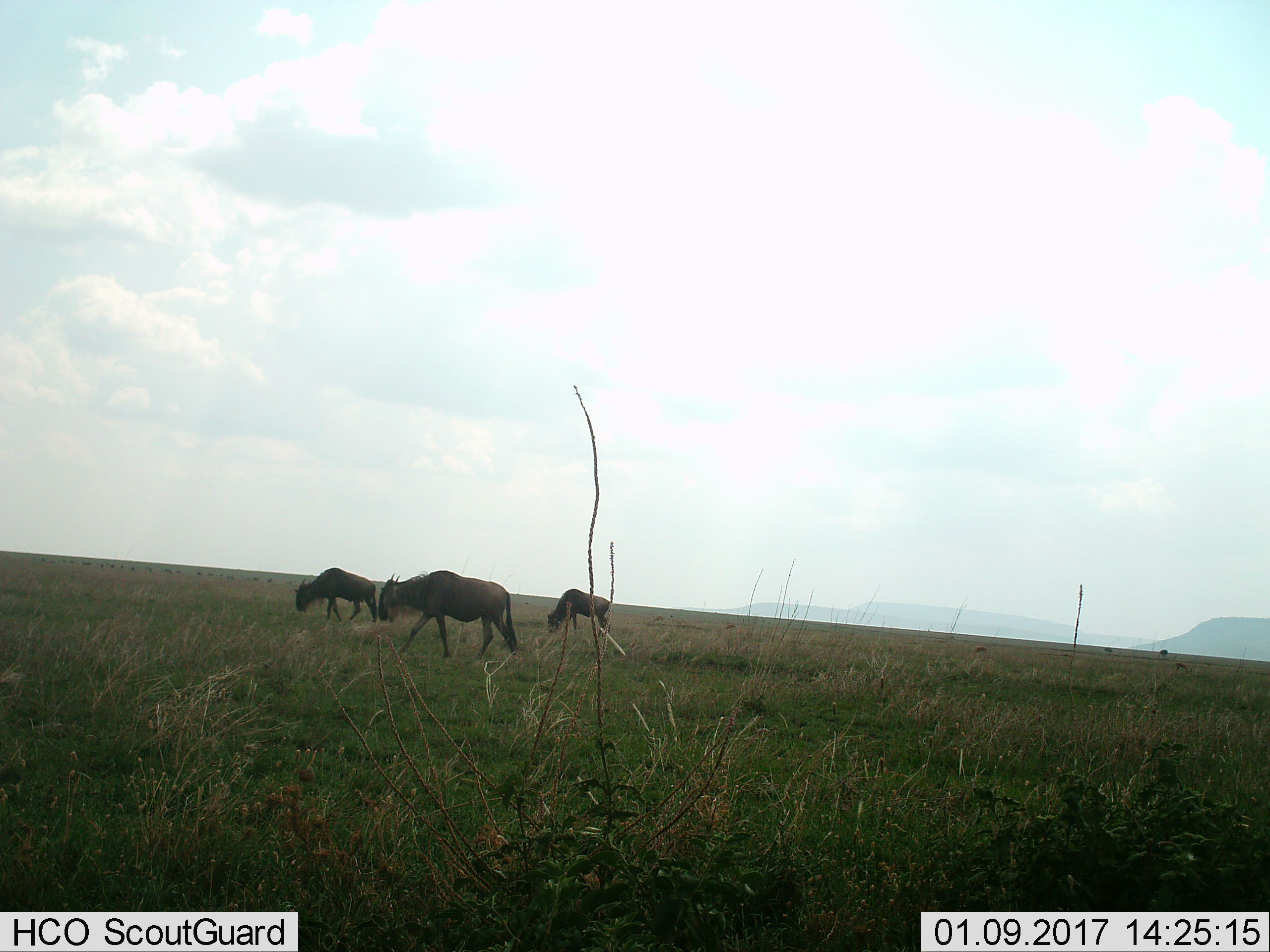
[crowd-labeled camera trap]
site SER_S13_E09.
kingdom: Animalia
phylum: Chordata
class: Mammalia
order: Artiodactyla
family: Bovidae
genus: Connochaetes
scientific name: Connochaetes taurinus taurinus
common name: blue wildebeest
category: wildebeestblue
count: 3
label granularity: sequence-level